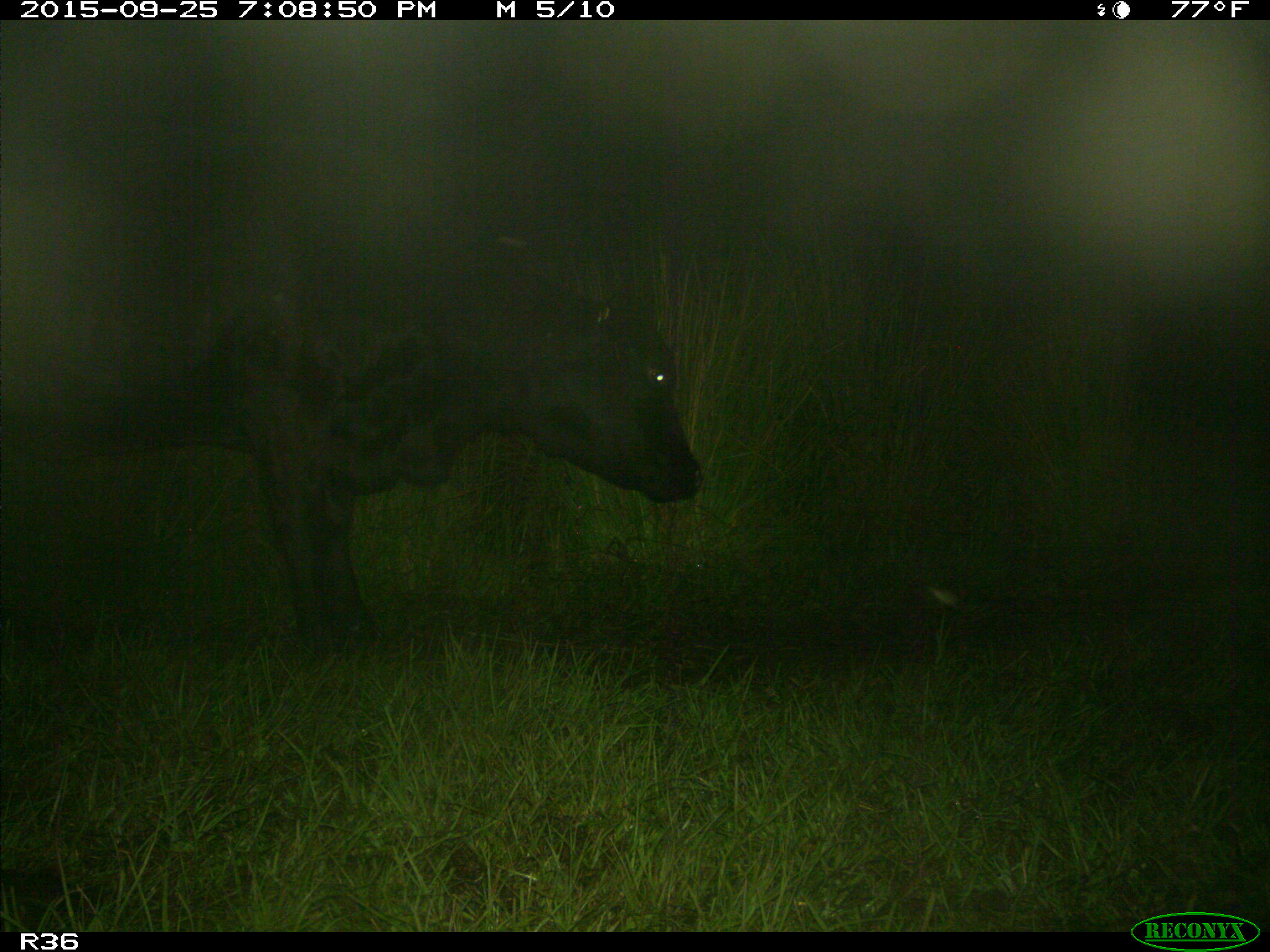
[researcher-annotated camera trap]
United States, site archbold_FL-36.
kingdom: Animalia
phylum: Chordata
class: Mammalia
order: Artiodactyla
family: Bovidae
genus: Bos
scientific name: Bos taurus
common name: domestic cow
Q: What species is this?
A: Bos taurus (domestic cow).